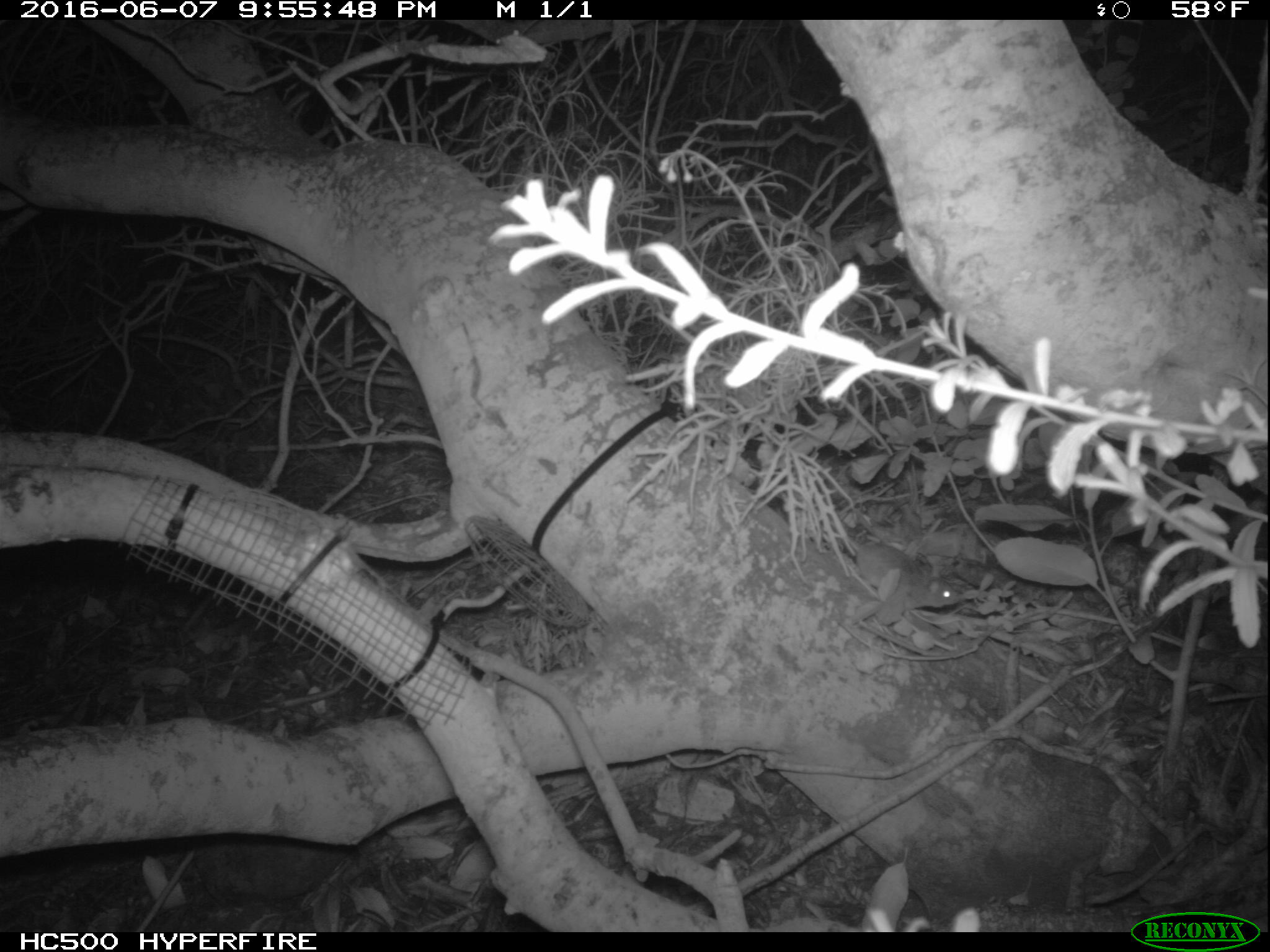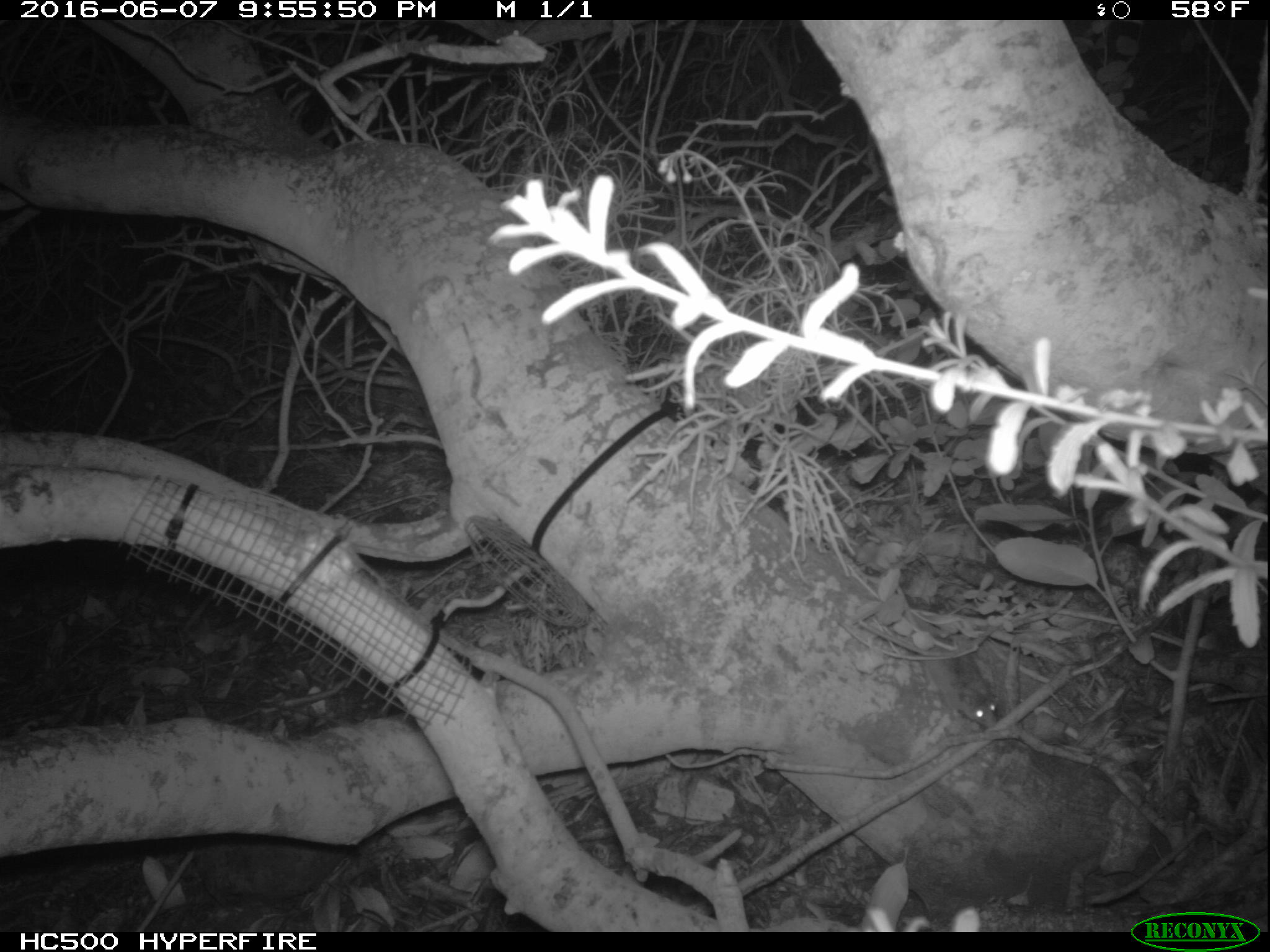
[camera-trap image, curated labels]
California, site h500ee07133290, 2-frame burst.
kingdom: Animalia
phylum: Chordata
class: Mammalia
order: Rodentia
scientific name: Rodentia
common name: rodent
Rodent (Rodentia).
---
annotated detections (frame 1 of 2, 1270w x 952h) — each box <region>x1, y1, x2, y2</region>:
rodent: <region>845, 533, 959, 610</region>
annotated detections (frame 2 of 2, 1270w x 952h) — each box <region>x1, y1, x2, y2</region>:
rodent: <region>858, 618, 1001, 730</region>